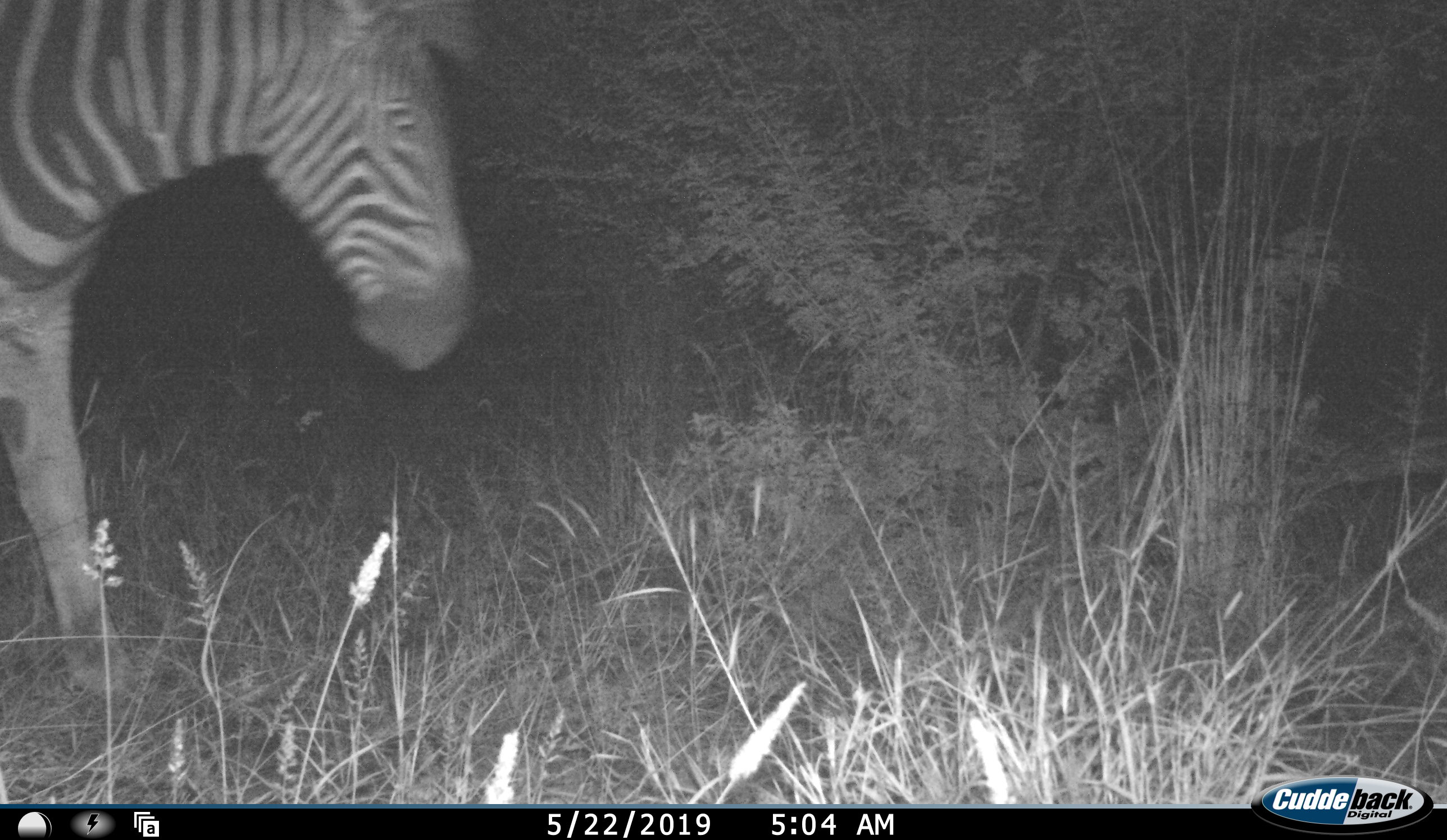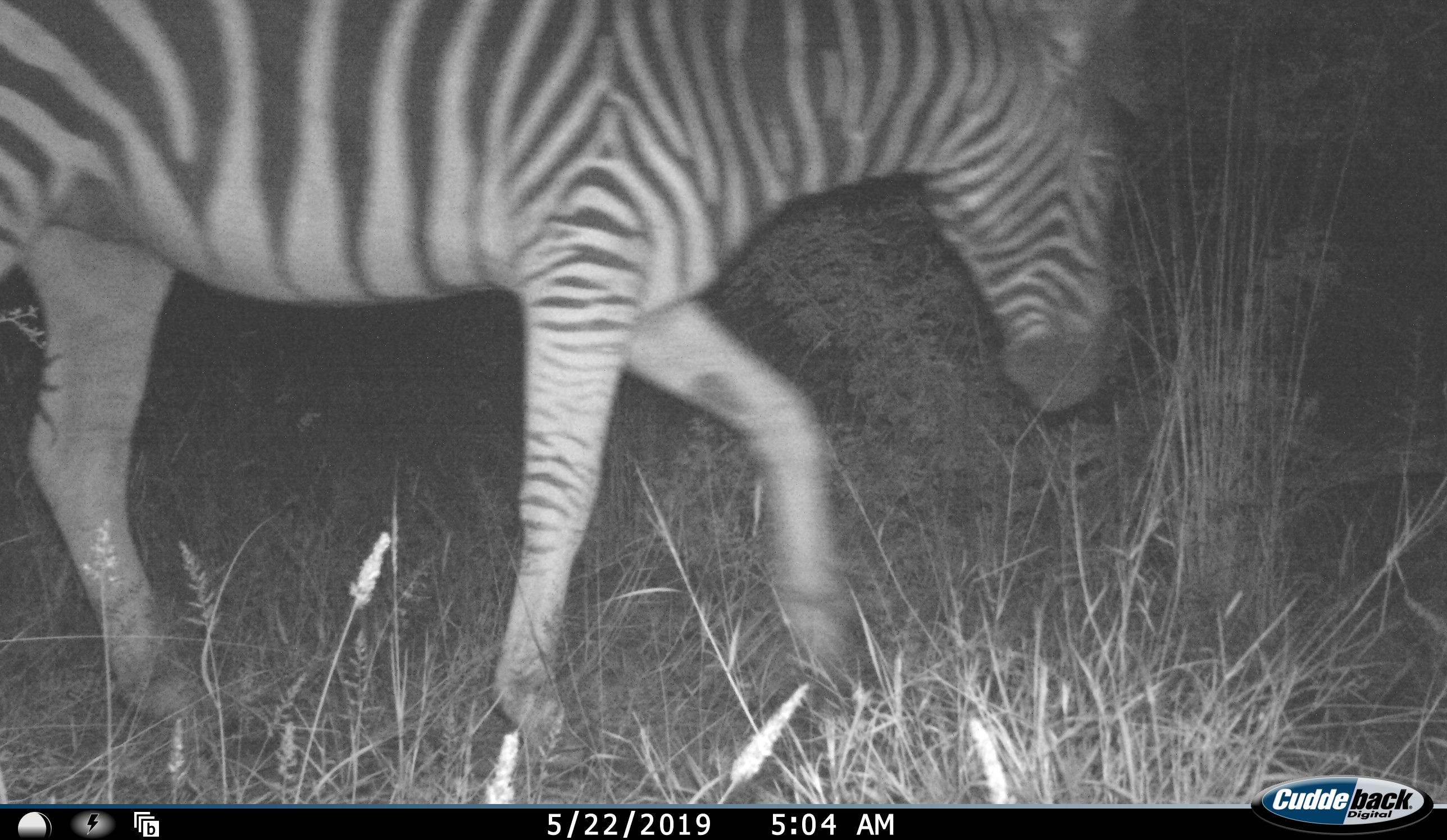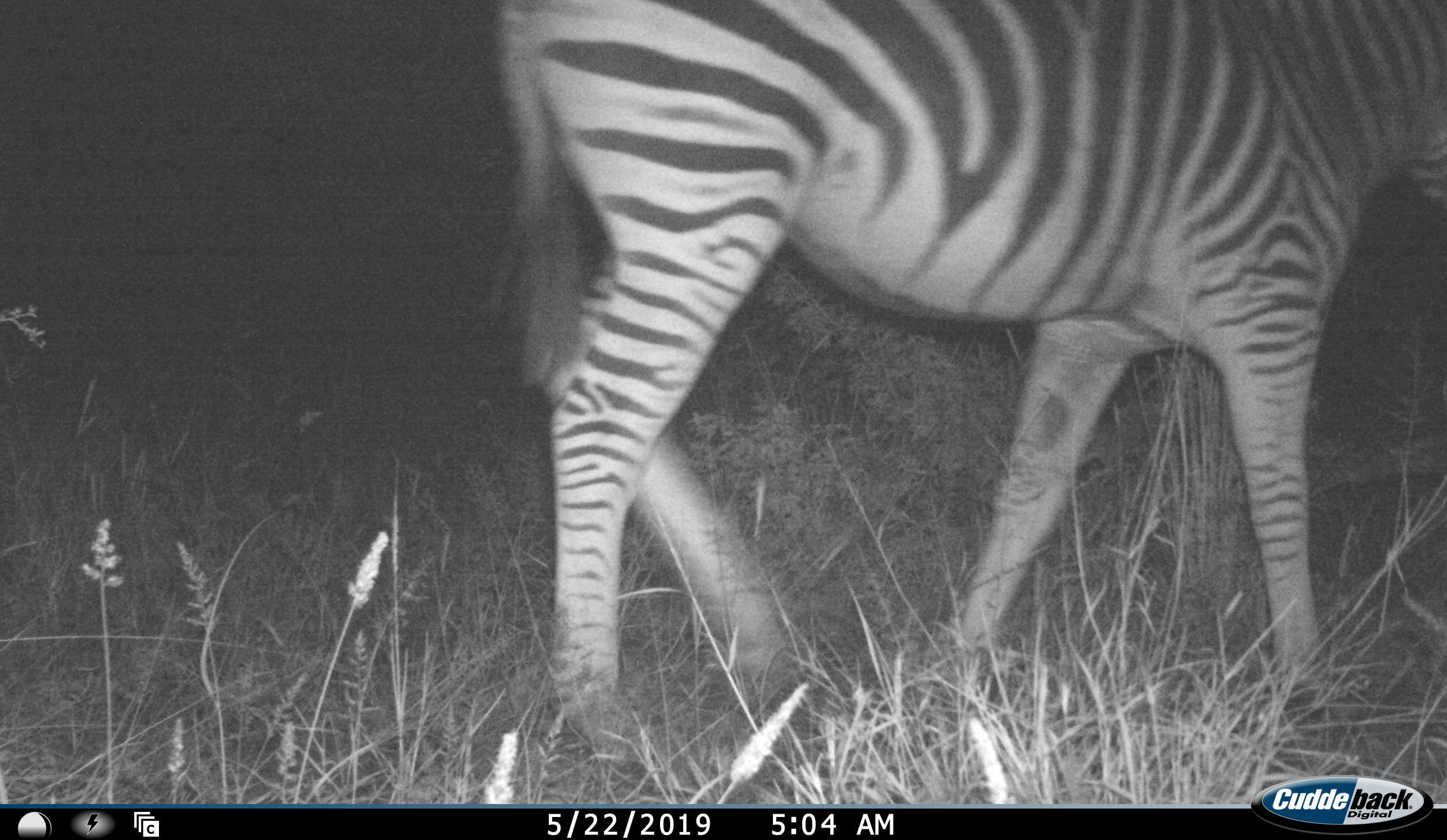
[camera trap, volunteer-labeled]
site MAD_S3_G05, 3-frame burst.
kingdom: Animalia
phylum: Chordata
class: Mammalia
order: Perissodactyla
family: Equidae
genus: Equus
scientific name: Equus quagga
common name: plains zebra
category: zebraplains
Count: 1.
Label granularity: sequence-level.